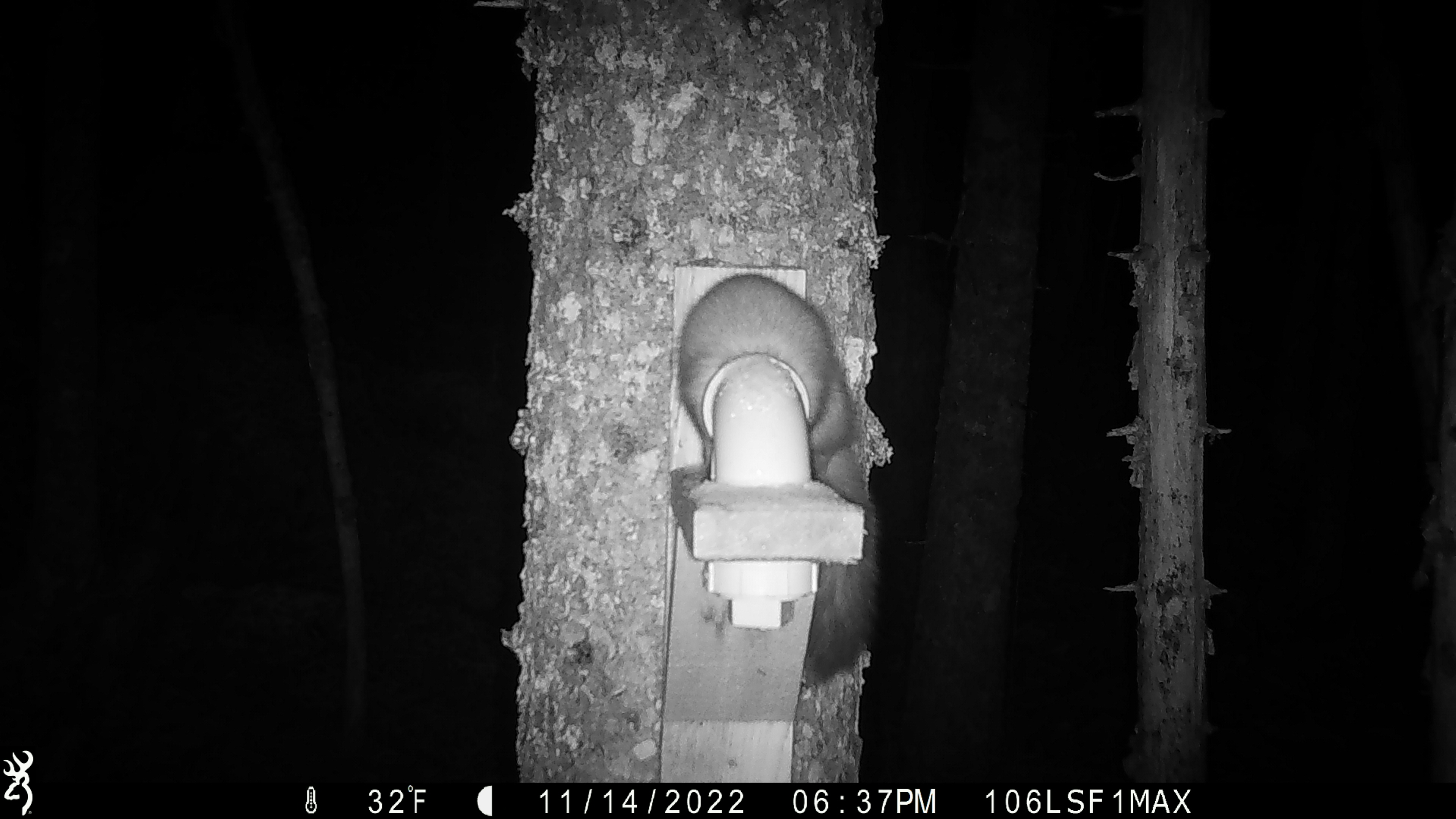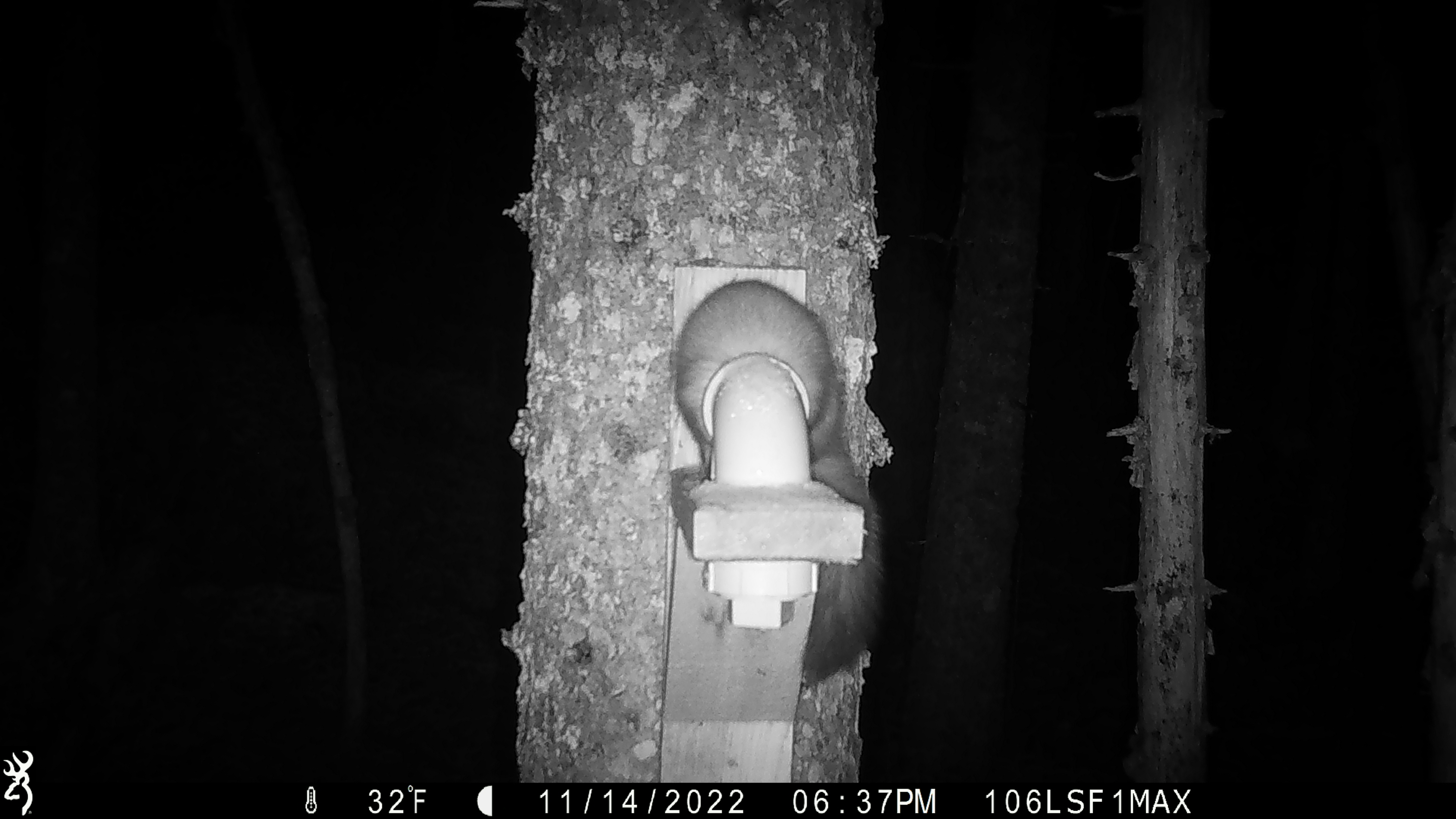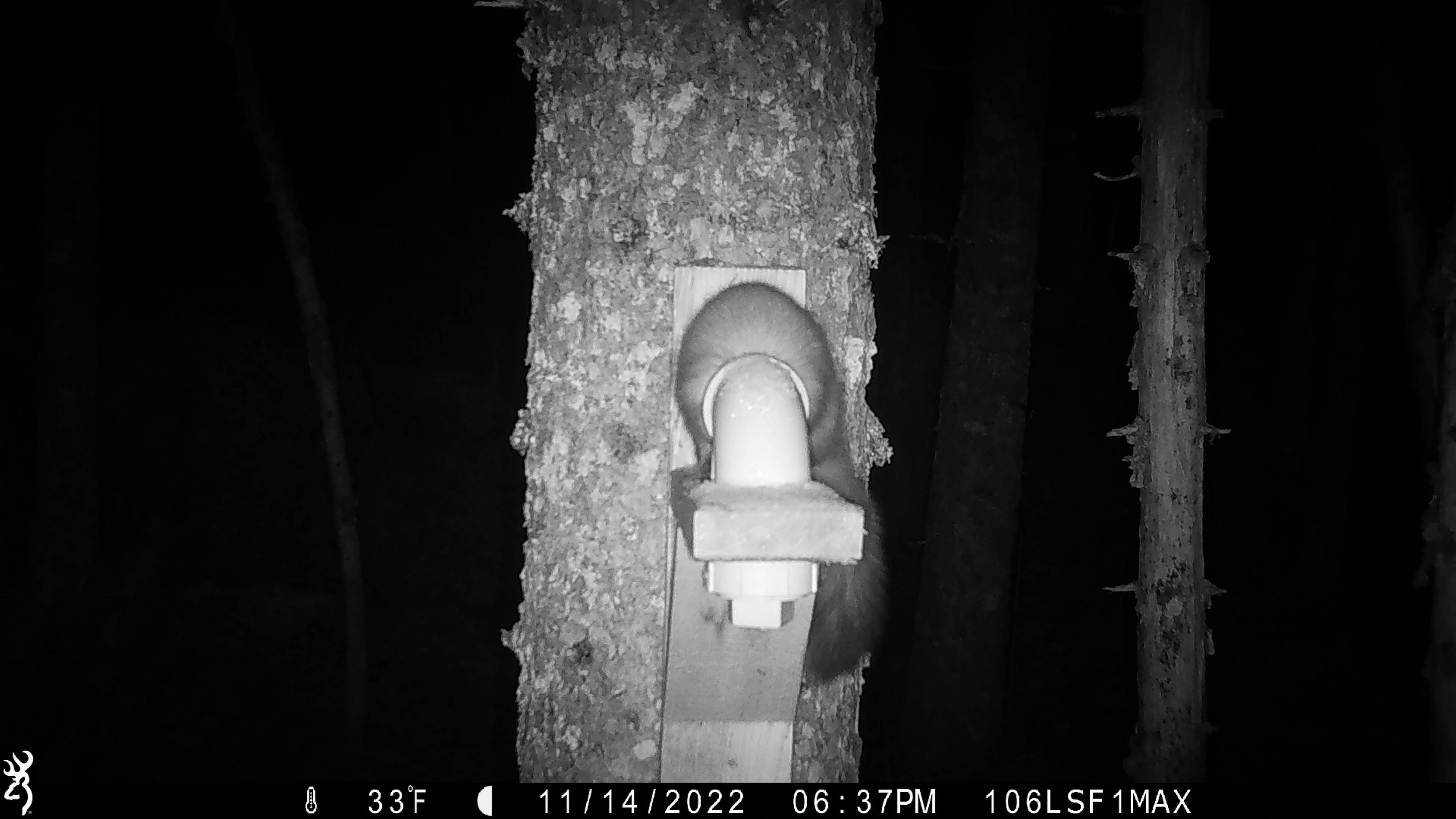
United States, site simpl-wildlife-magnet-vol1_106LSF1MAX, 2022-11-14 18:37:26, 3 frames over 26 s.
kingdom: Animalia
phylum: Chordata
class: Mammalia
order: Carnivora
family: Mustelidae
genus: Martes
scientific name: Martes americana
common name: american marten